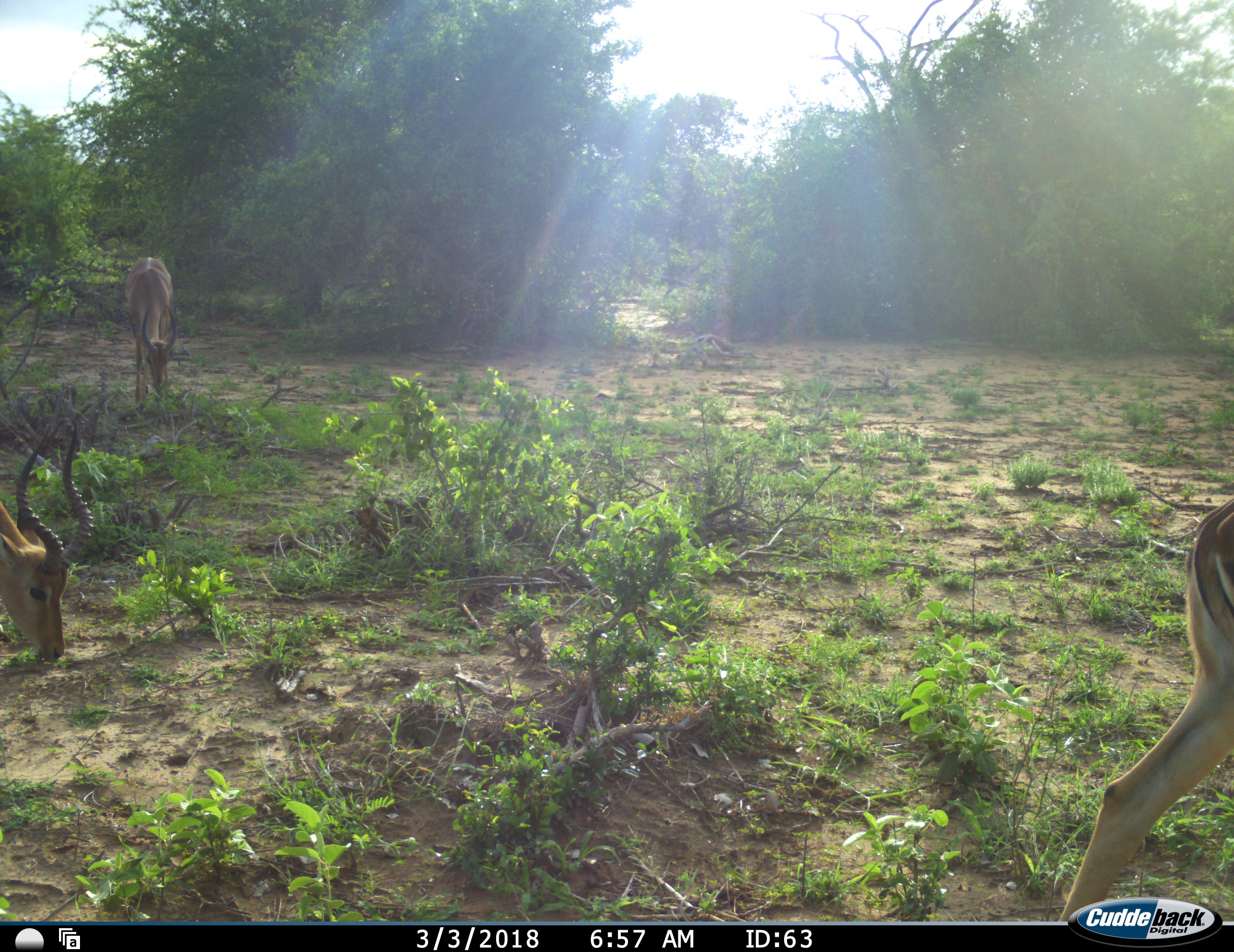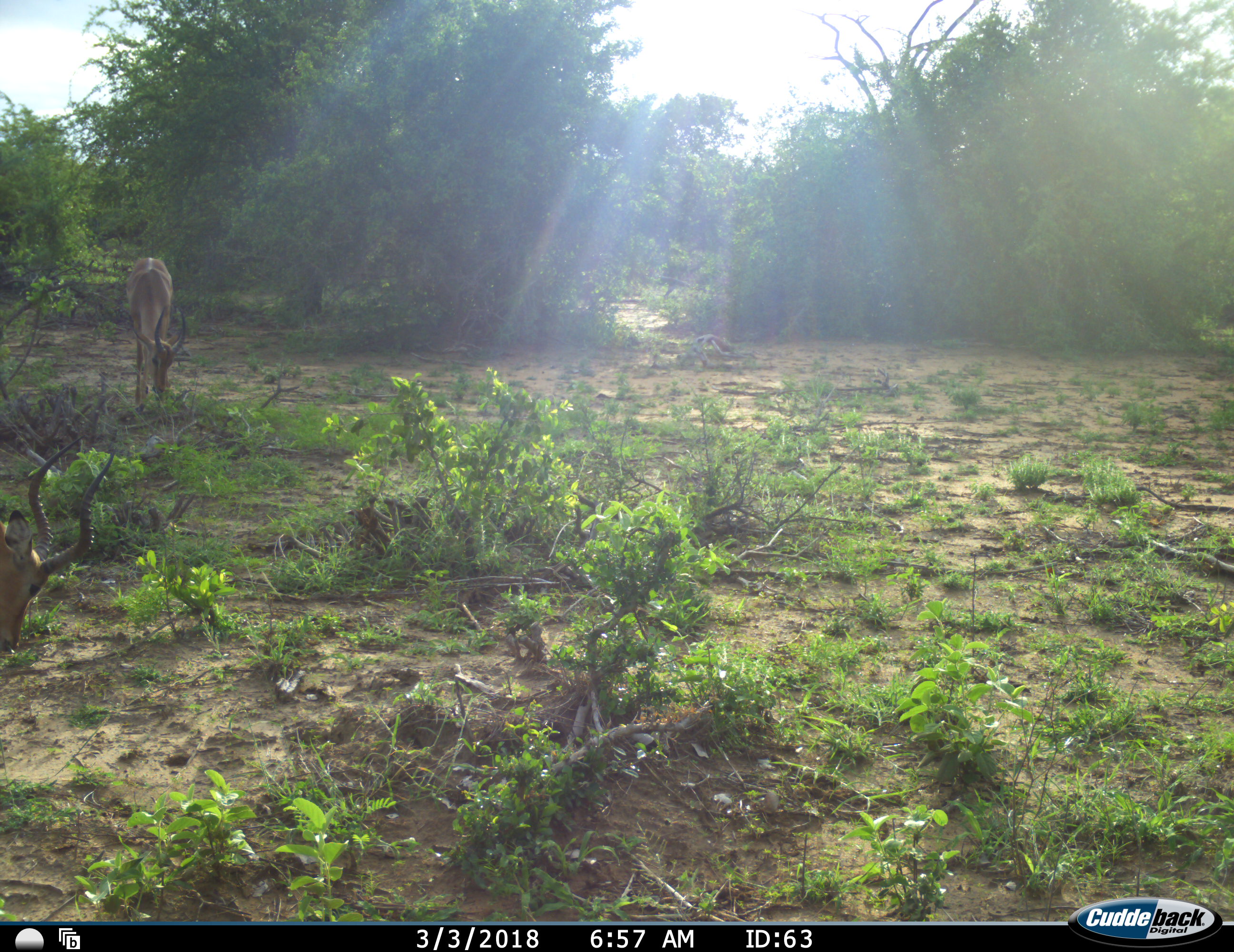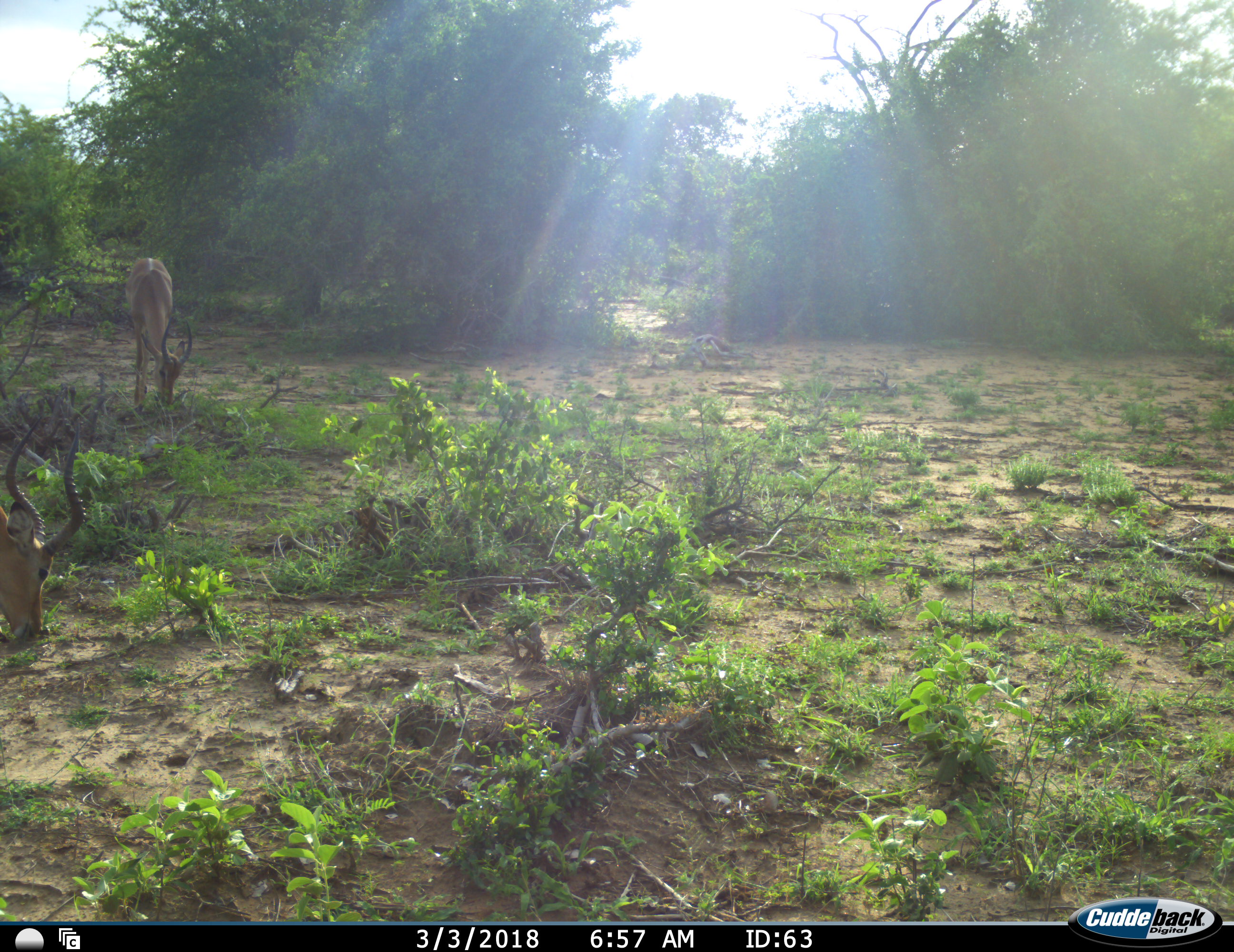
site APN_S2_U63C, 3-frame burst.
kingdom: Animalia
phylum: Chordata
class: Mammalia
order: Artiodactyla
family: Bovidae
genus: Aepyceros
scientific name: Aepyceros melampus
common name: impala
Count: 3.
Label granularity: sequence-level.